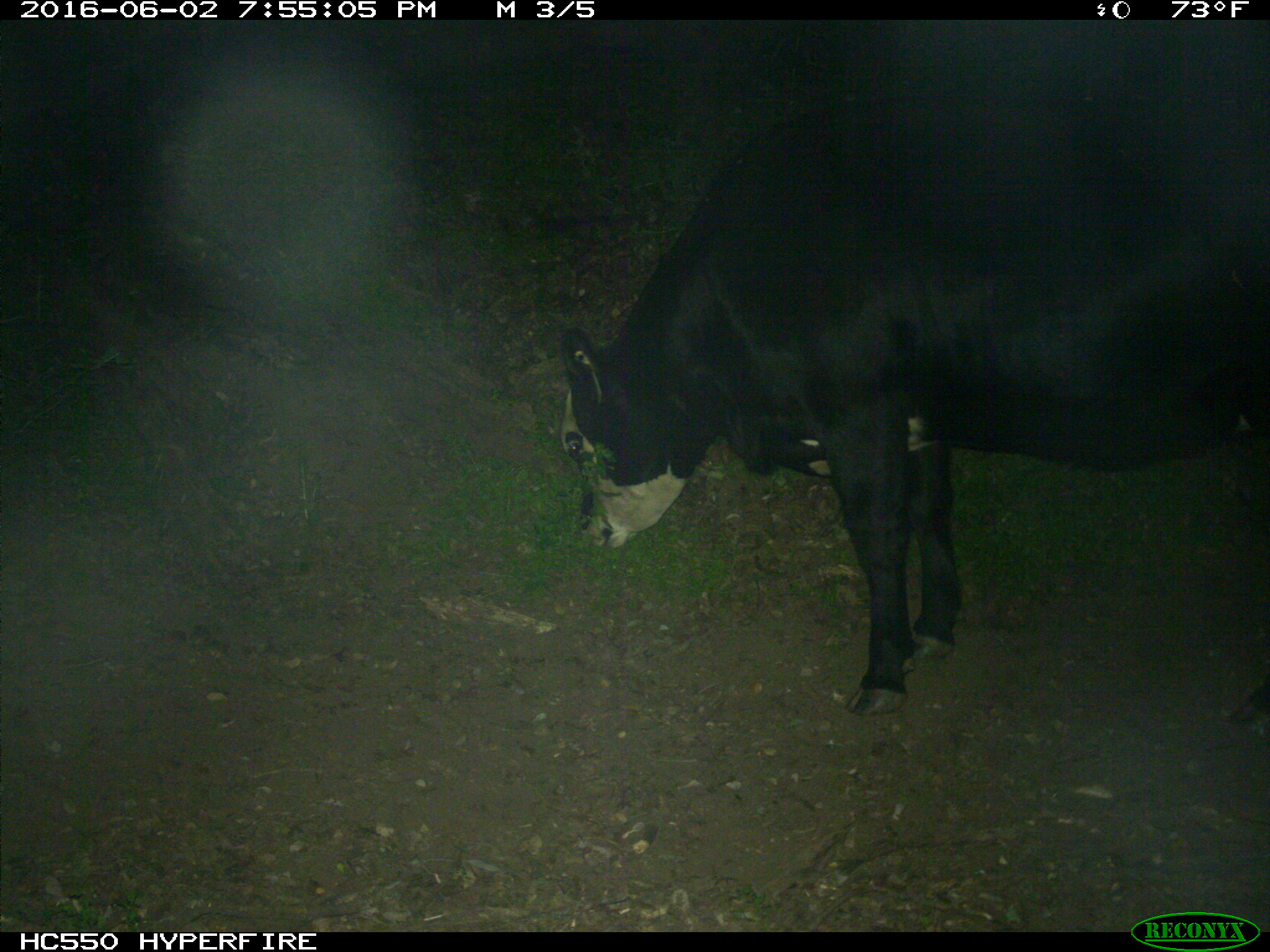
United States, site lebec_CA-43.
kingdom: Animalia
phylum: Chordata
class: Mammalia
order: Artiodactyla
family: Bovidae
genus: Bos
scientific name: Bos taurus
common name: domestic cow